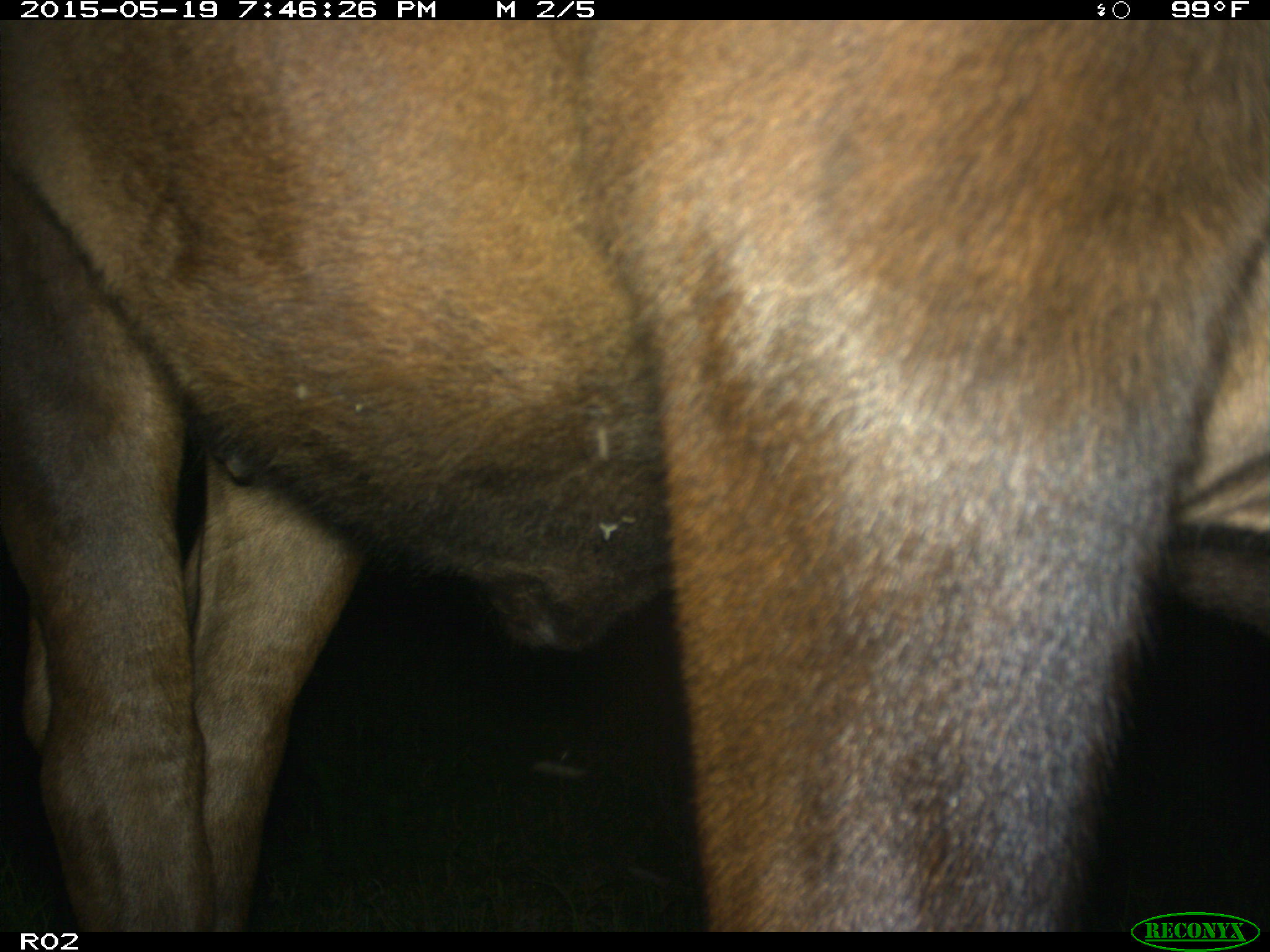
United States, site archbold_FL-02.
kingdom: Animalia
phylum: Chordata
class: Mammalia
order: Artiodactyla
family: Bovidae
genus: Bos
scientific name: Bos taurus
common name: domestic cow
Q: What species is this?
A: Bos taurus (domestic cow).